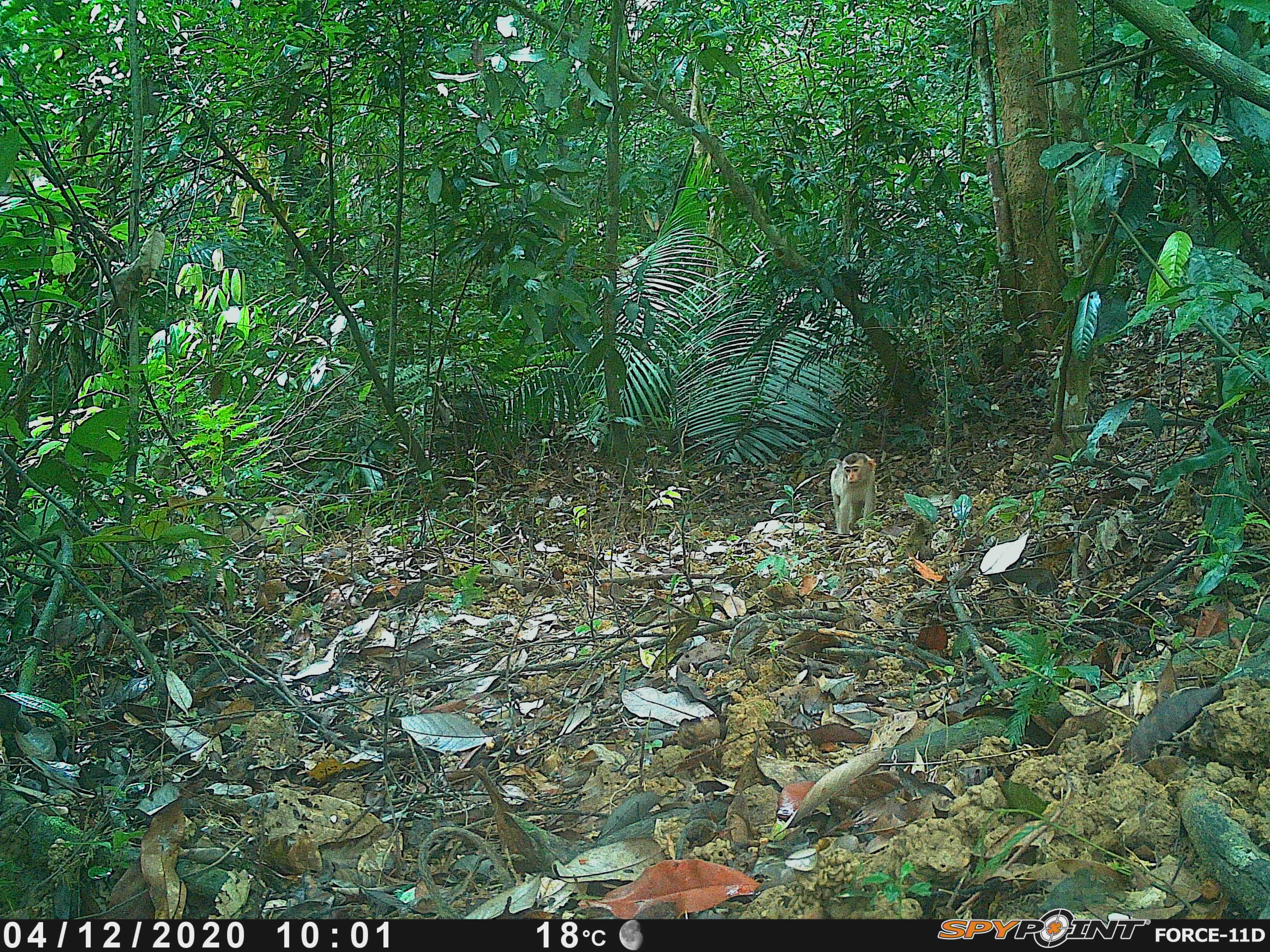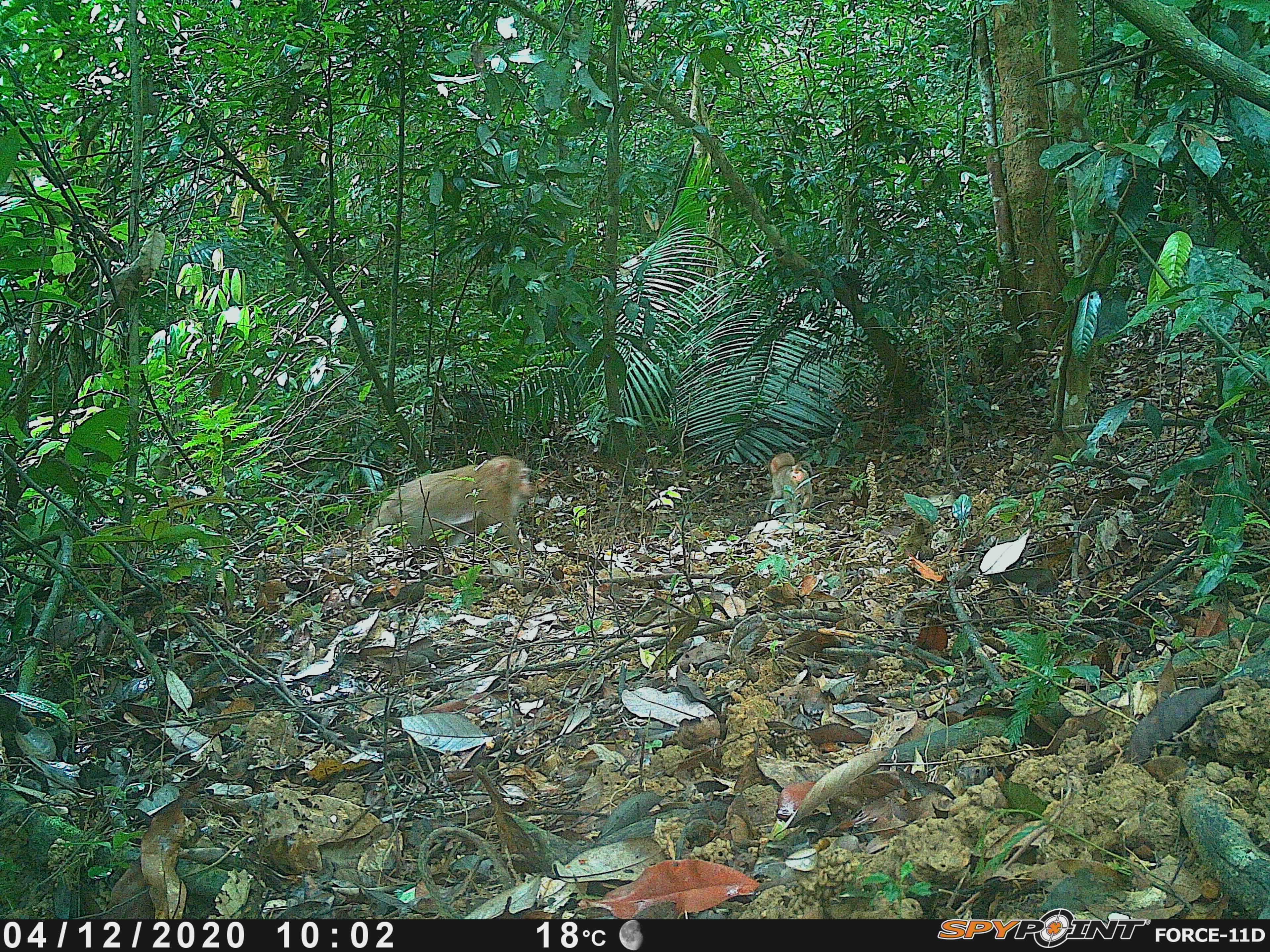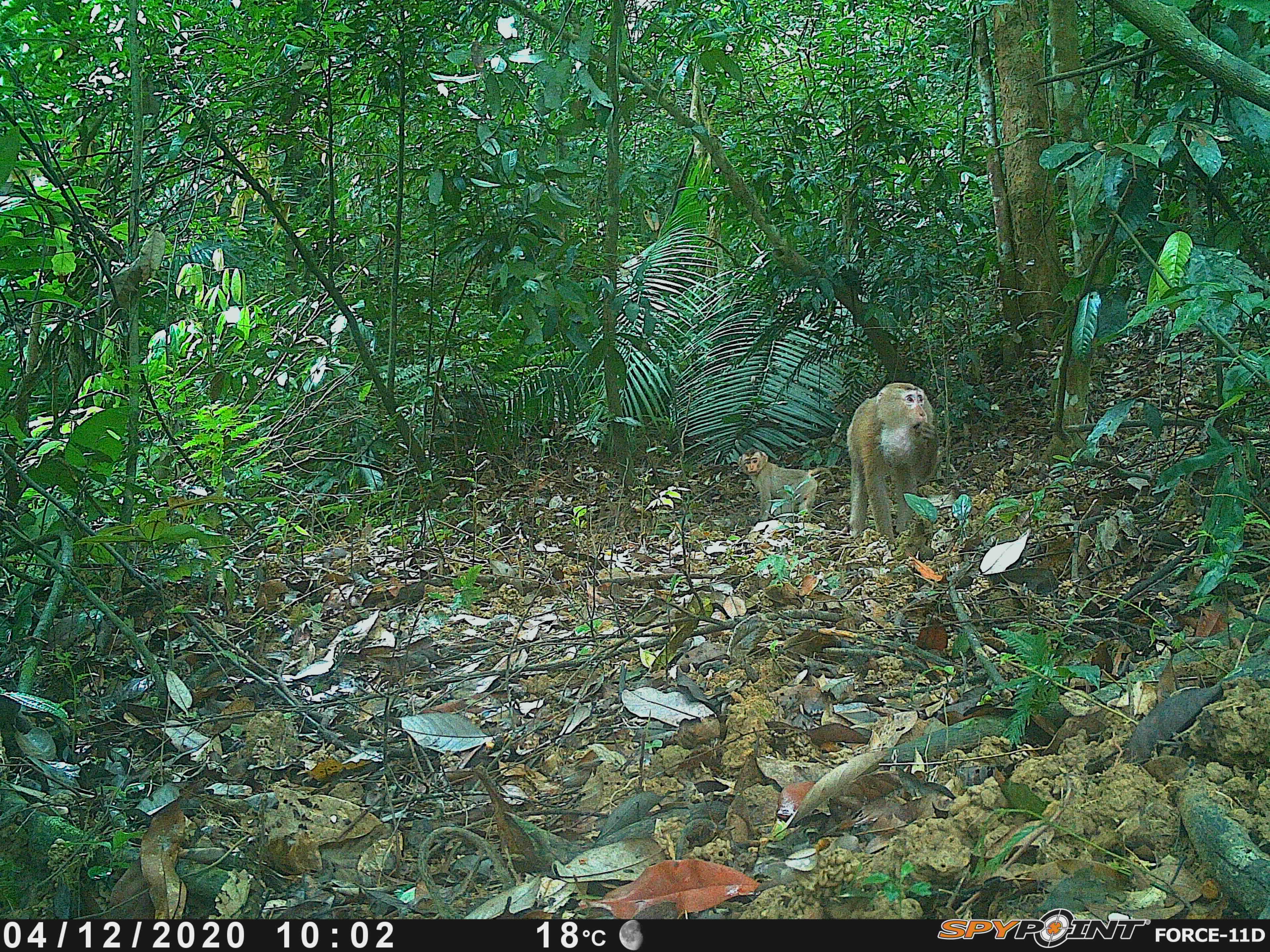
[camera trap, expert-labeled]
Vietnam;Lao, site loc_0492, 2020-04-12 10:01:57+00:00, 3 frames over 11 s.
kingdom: Animalia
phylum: Chordata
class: Mammalia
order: Primates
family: Cercopithecidae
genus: Macaca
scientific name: Macaca nemestrina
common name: pig-tailed macaque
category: pig tailed macaque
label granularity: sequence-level